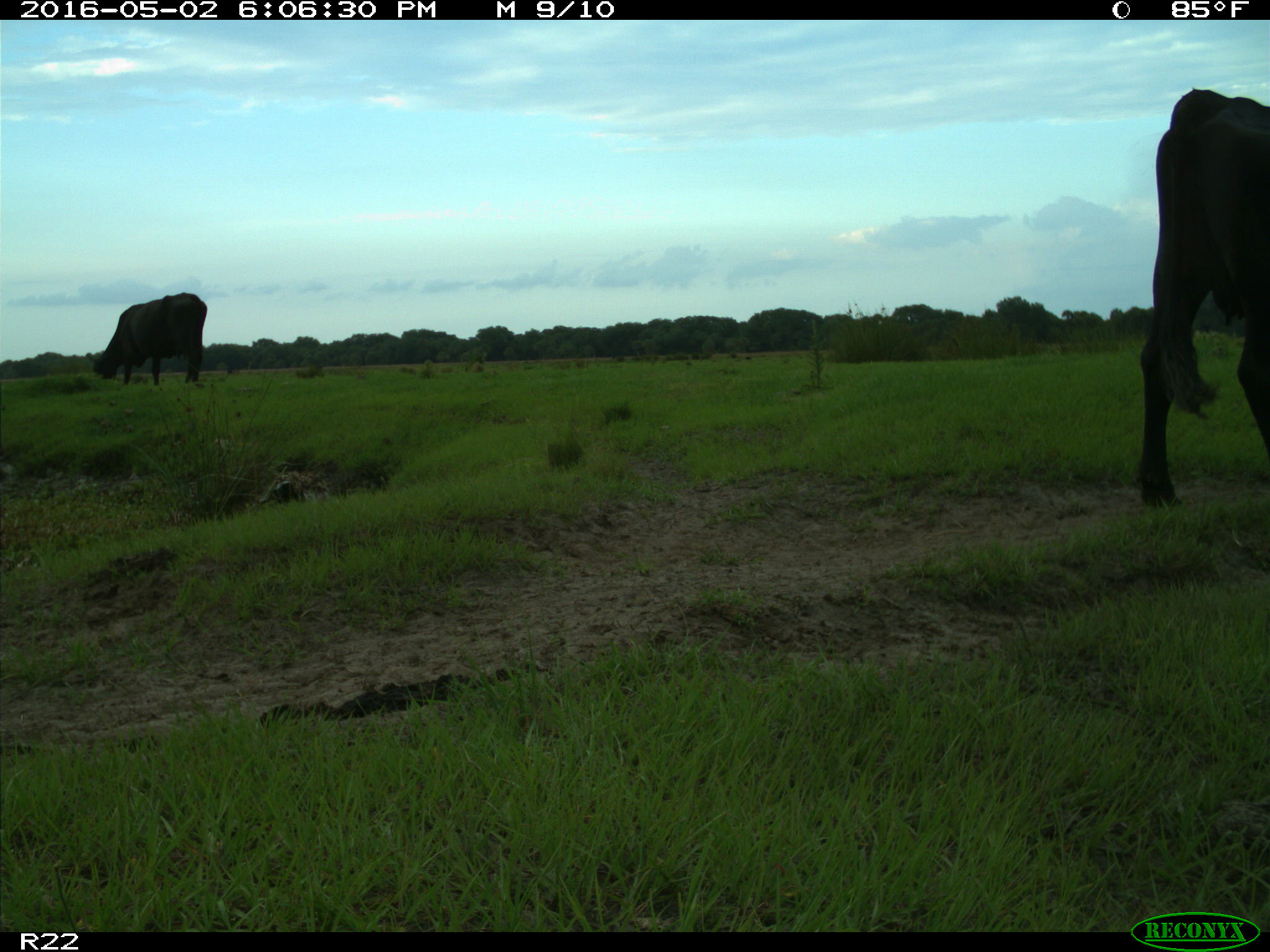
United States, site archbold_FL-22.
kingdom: Animalia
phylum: Chordata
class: Mammalia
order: Artiodactyla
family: Bovidae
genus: Bos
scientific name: Bos taurus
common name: domestic cow